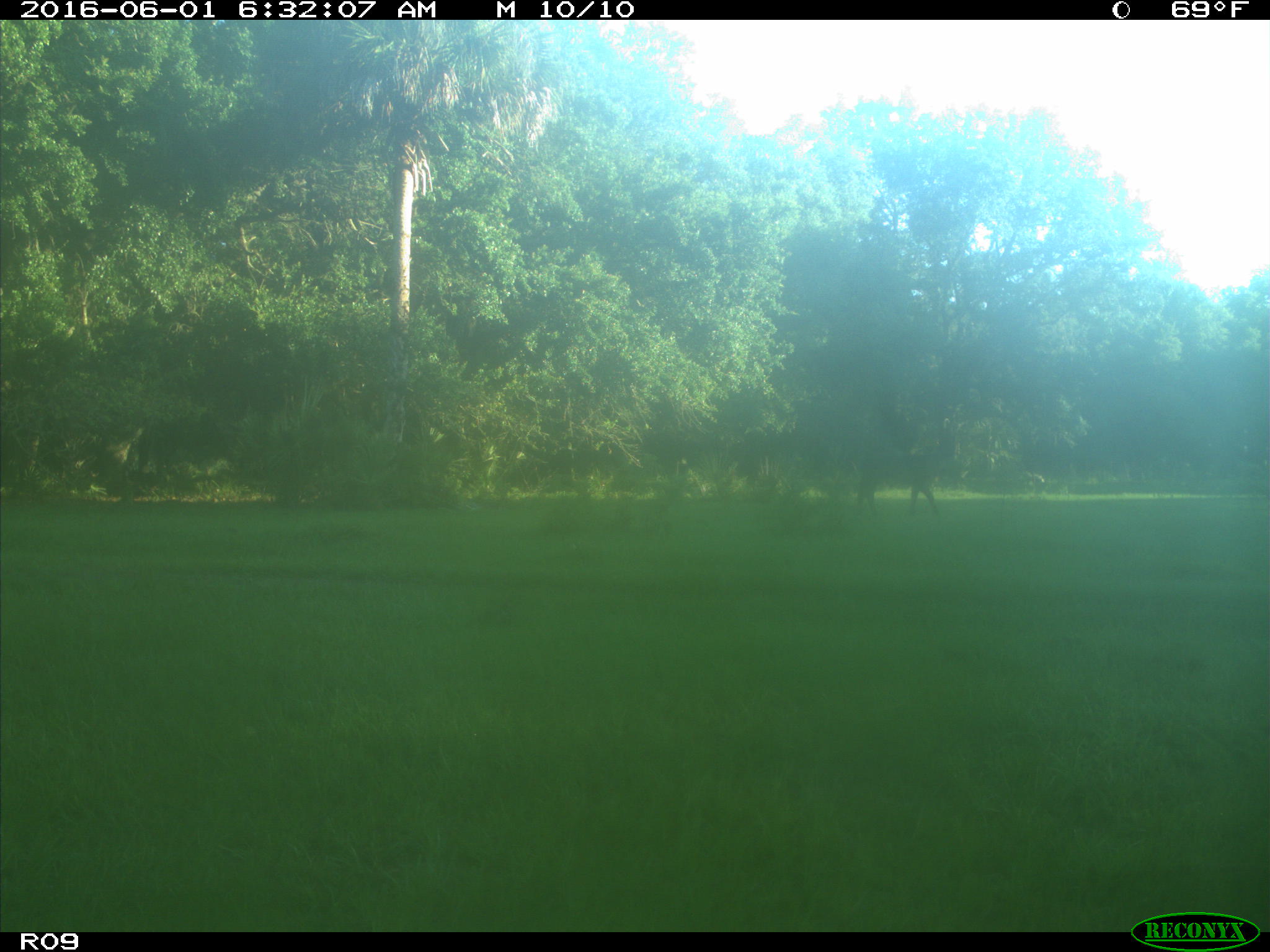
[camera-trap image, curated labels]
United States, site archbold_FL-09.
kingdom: Animalia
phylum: Chordata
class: Mammalia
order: Artiodactyla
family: Bovidae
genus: Bos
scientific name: Bos taurus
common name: domestic cow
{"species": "Bos taurus (domestic cow)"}